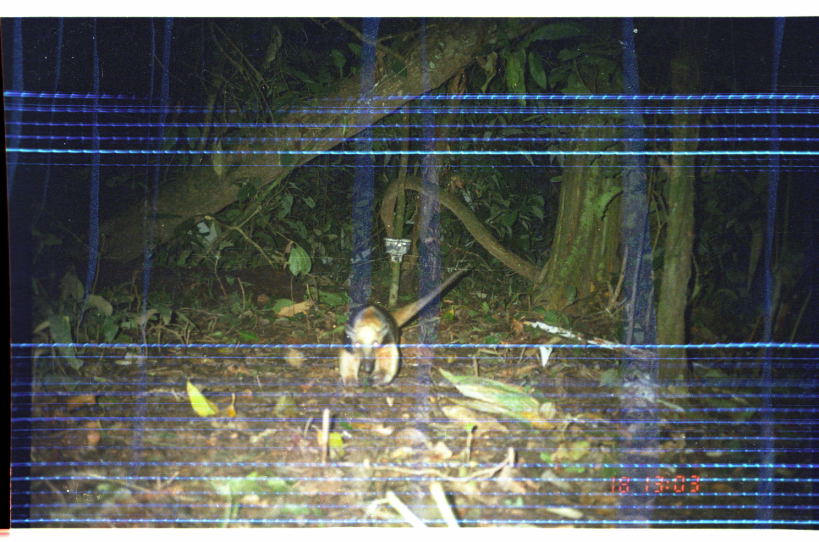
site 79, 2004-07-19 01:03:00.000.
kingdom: Animalia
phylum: Chordata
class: Mammalia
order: Pilosa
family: Myrmecophagidae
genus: Tamandua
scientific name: Tamandua tetradactyla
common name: southern tamandua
Tamandua tetradactyla (southern tamandua).